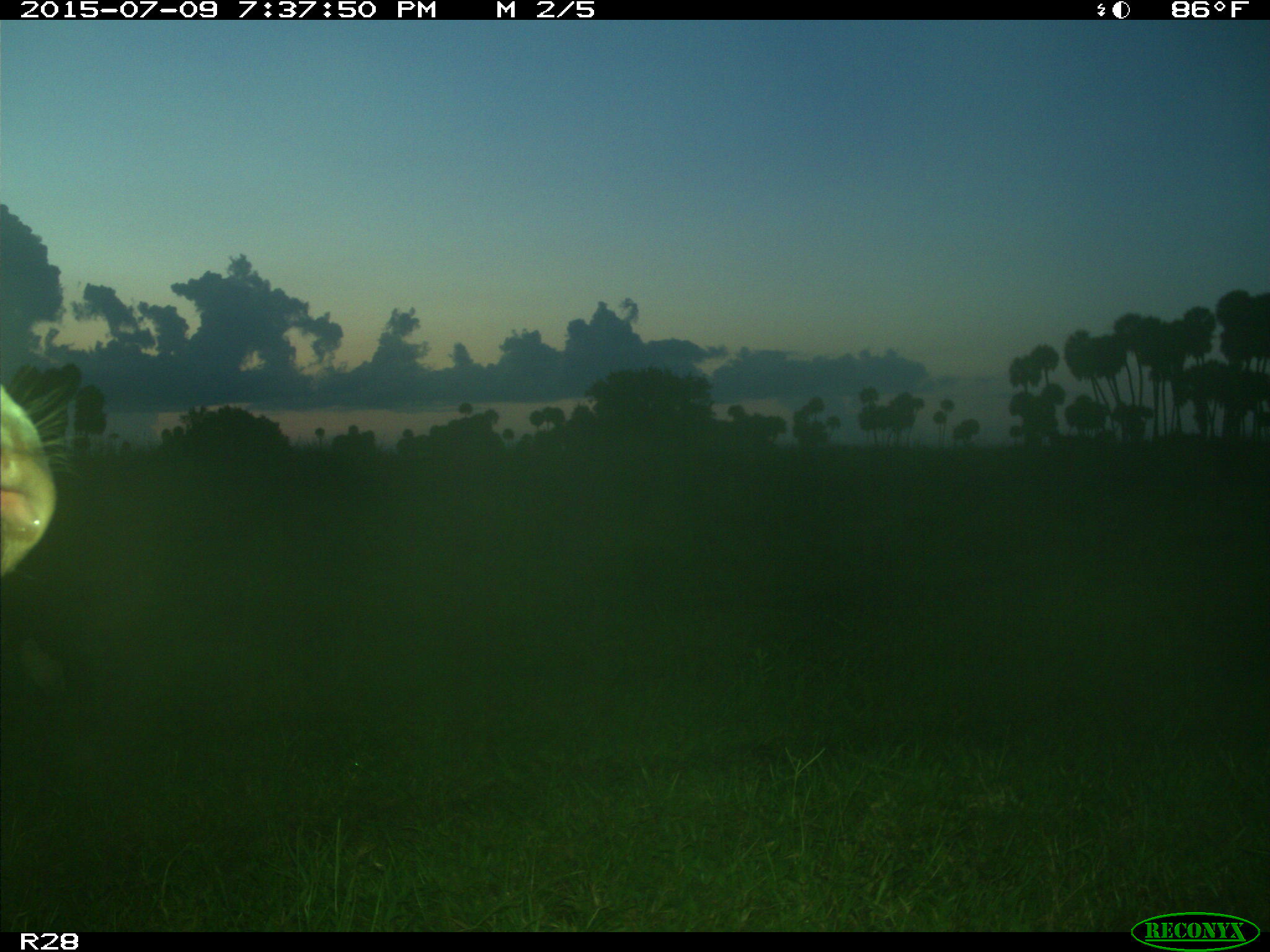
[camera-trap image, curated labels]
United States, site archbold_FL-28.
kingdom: Animalia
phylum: Chordata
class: Mammalia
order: Artiodactyla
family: Bovidae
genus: Bos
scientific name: Bos taurus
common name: domestic cow